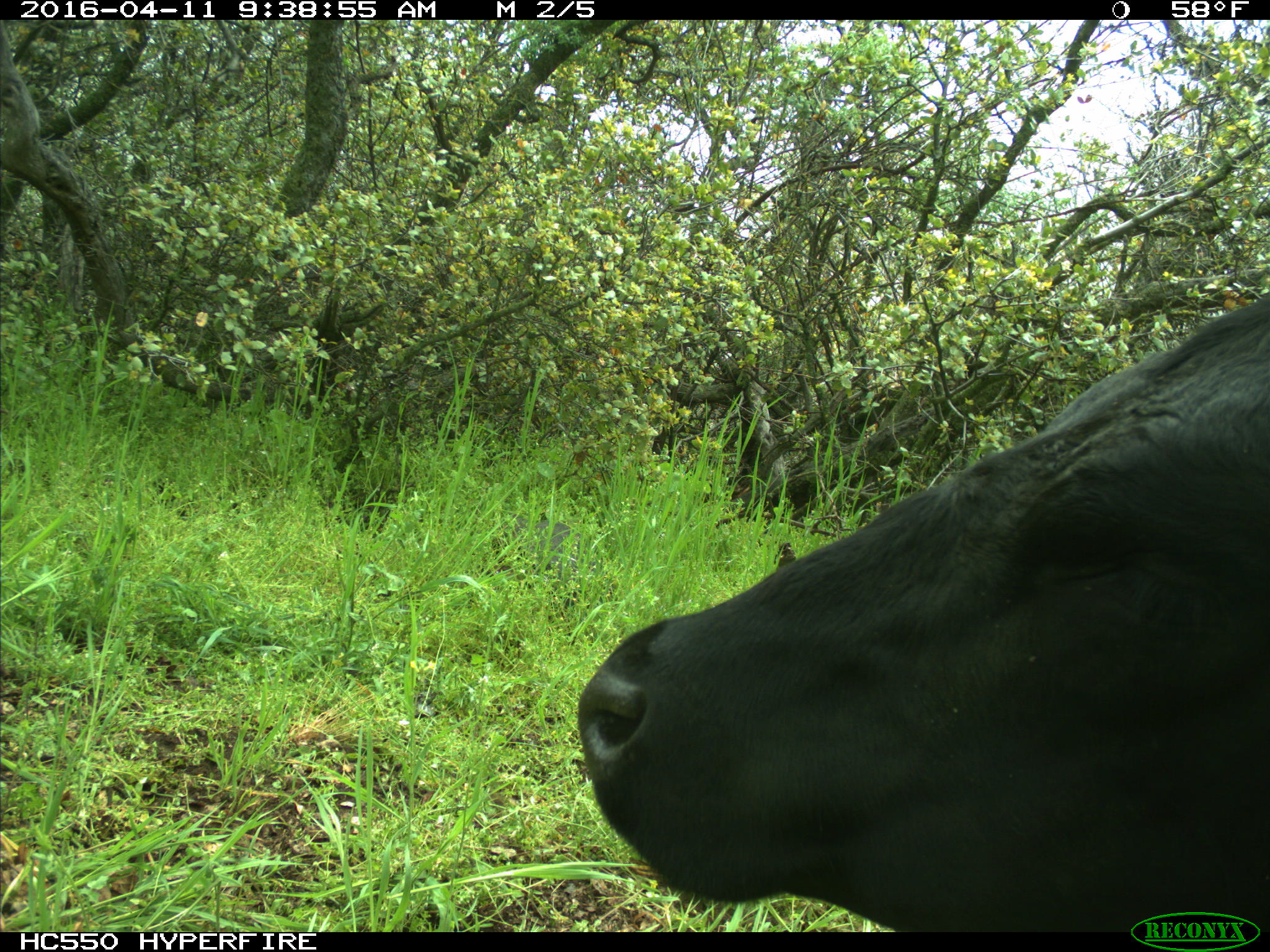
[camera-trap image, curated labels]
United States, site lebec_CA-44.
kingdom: Animalia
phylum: Chordata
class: Mammalia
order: Artiodactyla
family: Bovidae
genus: Bos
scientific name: Bos taurus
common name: domestic cow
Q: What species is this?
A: Bos taurus (domestic cow).